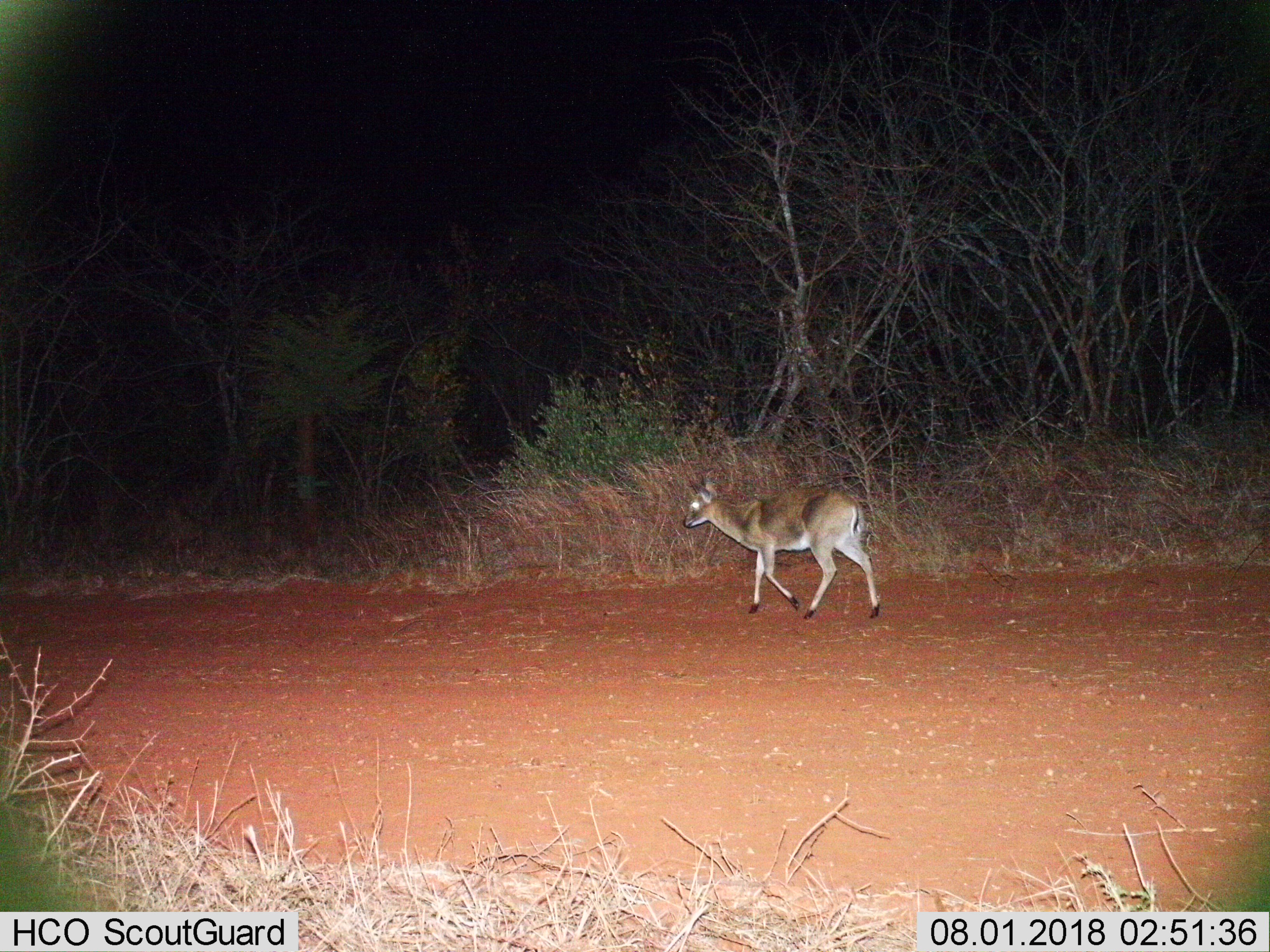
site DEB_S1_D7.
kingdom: Animalia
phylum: Chordata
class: Mammalia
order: Artiodactyla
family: Bovidae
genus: Sylvicapra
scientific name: Sylvicapra grimmia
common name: common duiker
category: duikercommongrey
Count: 1.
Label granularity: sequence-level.